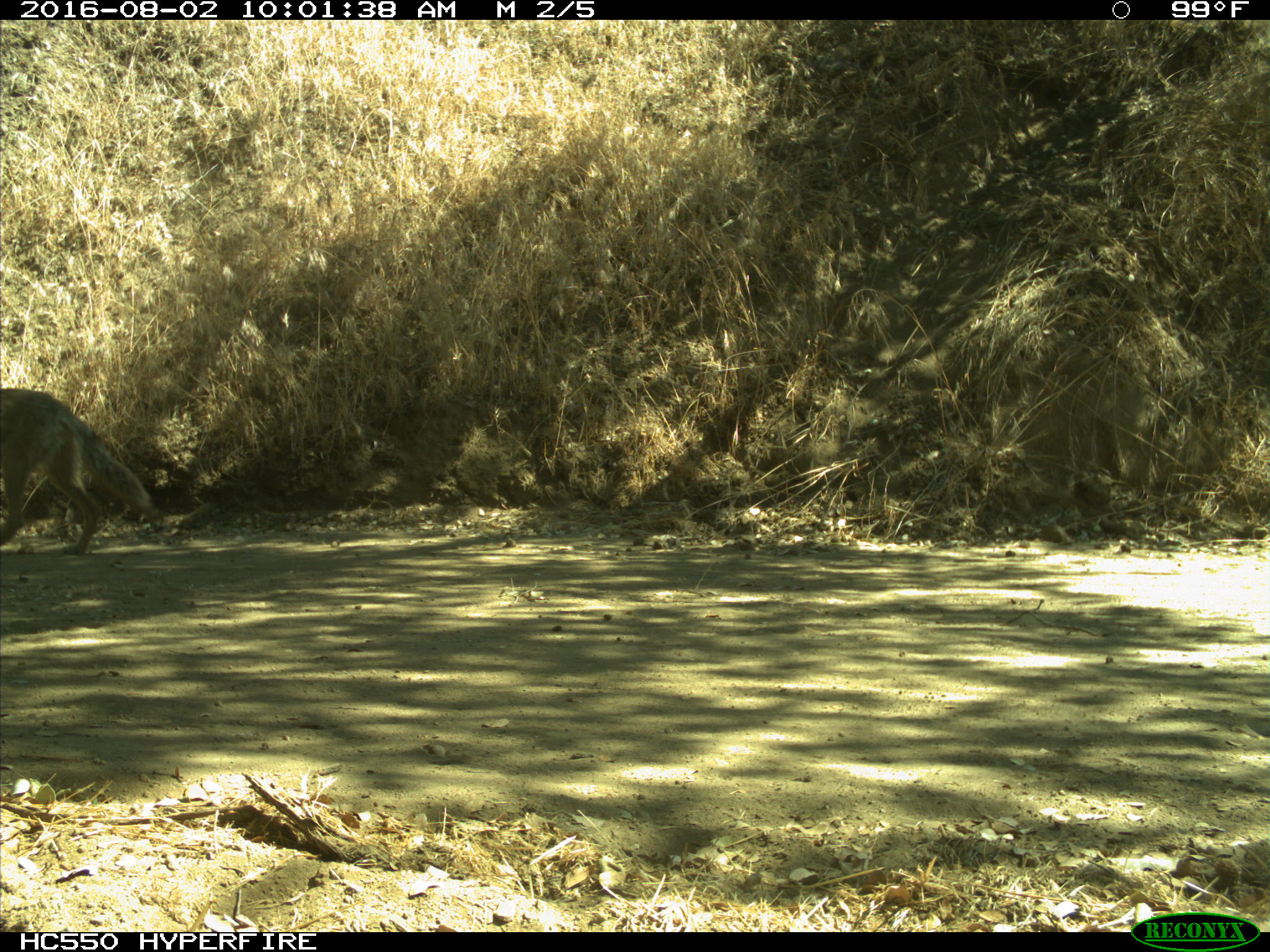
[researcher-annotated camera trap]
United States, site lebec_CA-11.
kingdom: Animalia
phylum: Chordata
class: Mammalia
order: Carnivora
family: Canidae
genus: Canis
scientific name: Canis latrans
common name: coyote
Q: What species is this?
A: Canis latrans (coyote).